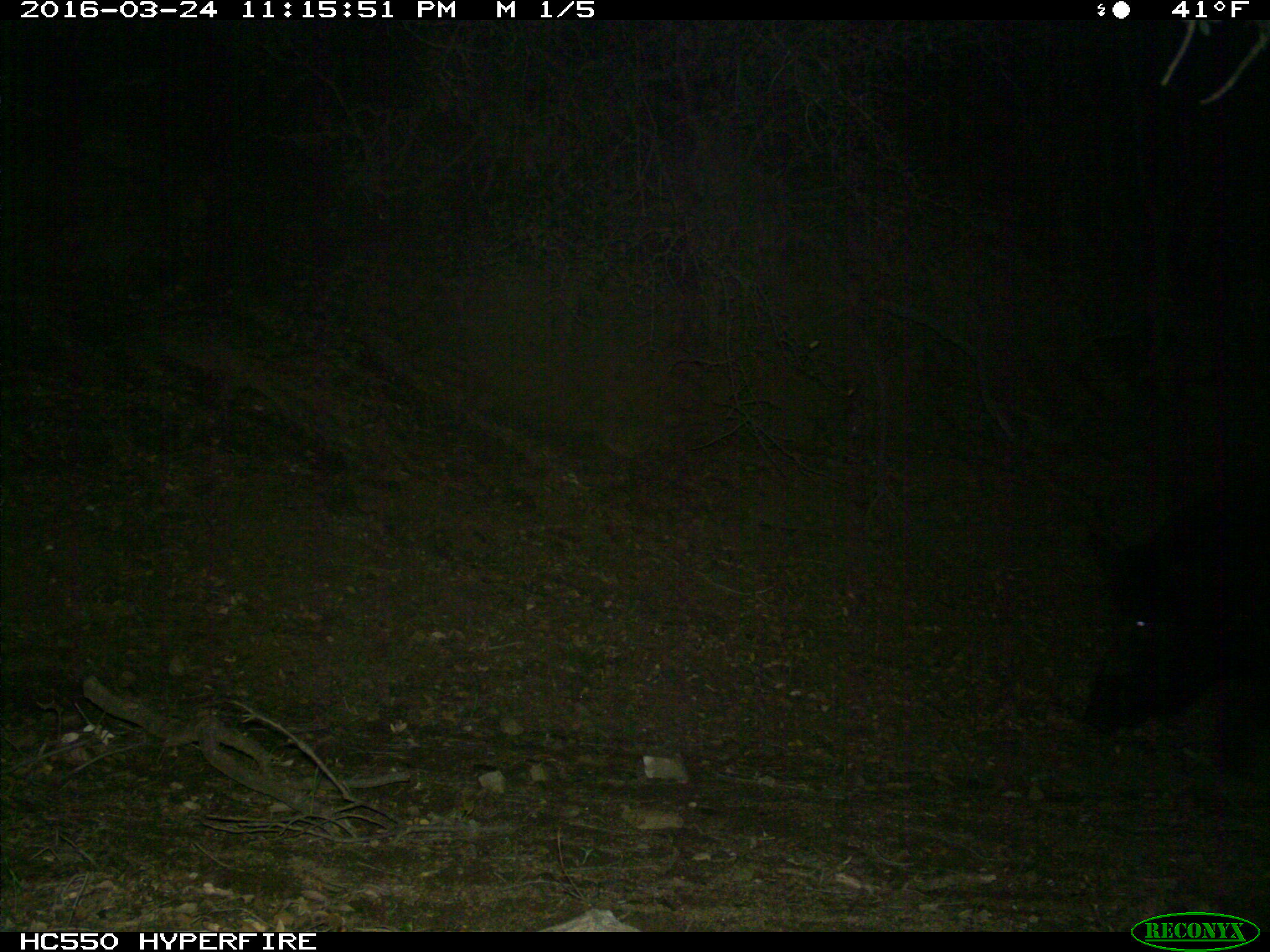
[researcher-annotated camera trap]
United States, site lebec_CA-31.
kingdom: Animalia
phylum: Chordata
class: Mammalia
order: Artiodactyla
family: Suidae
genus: Sus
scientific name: Sus scrofa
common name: wild boar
Sus scrofa (wild boar).